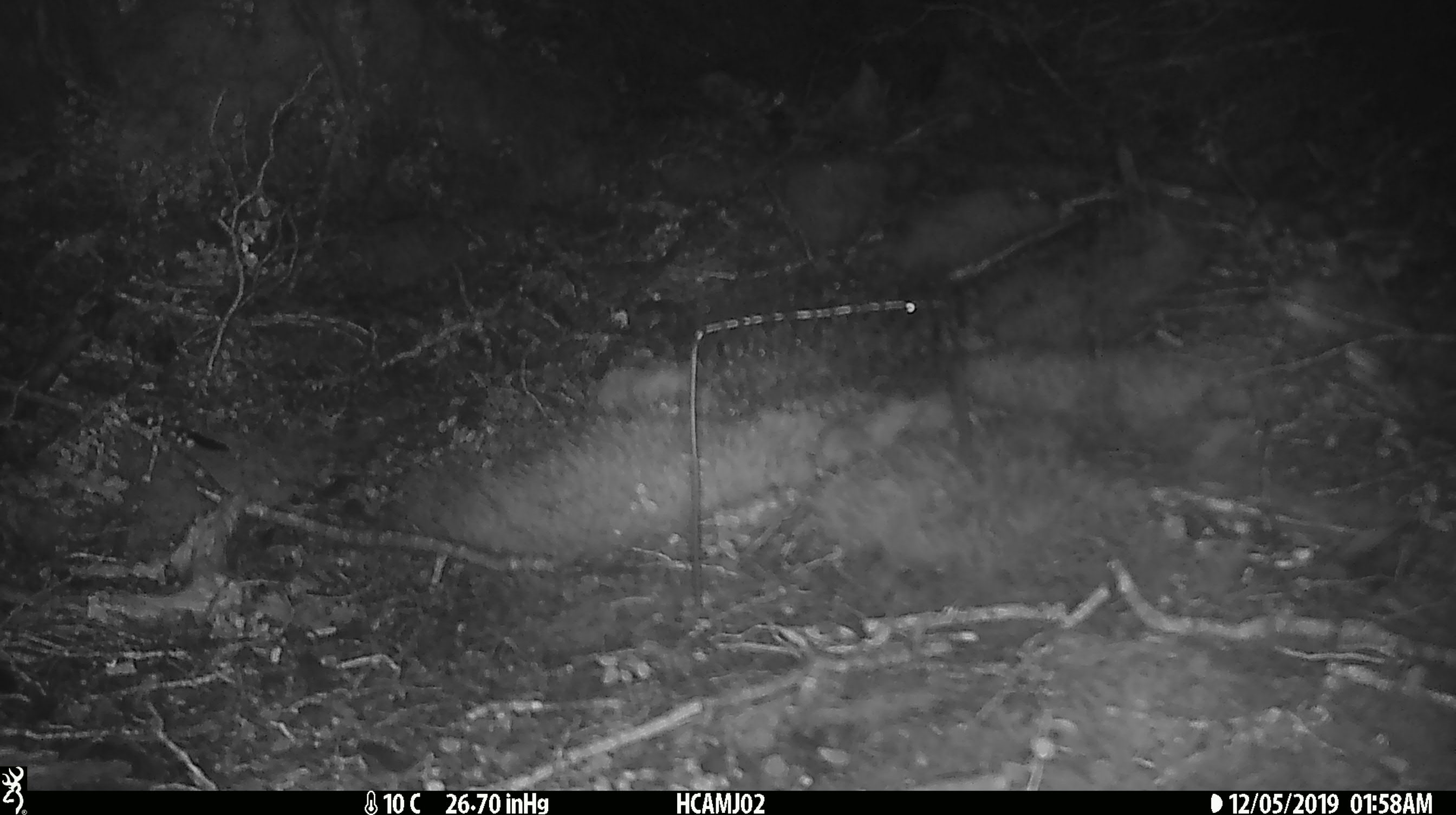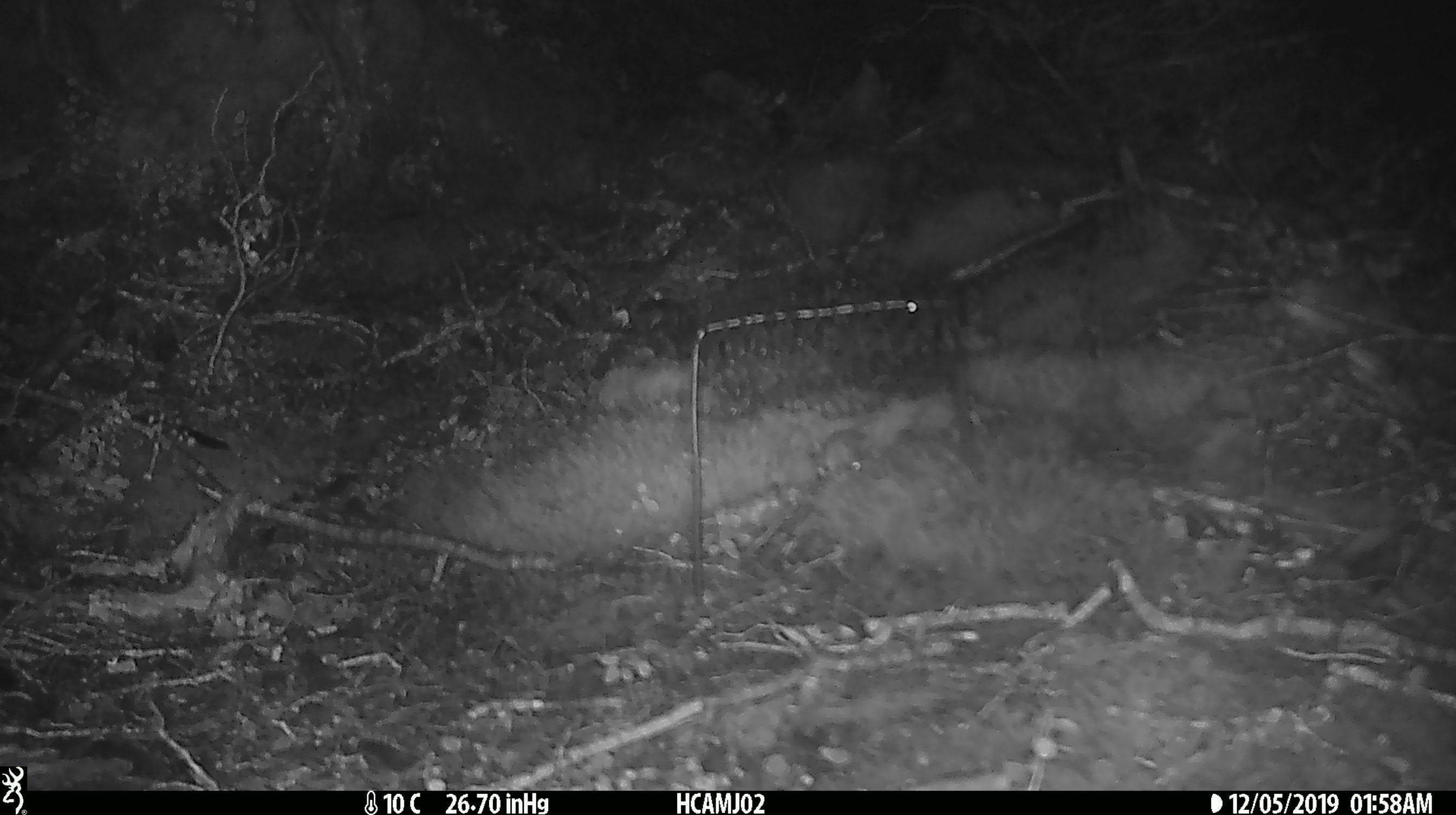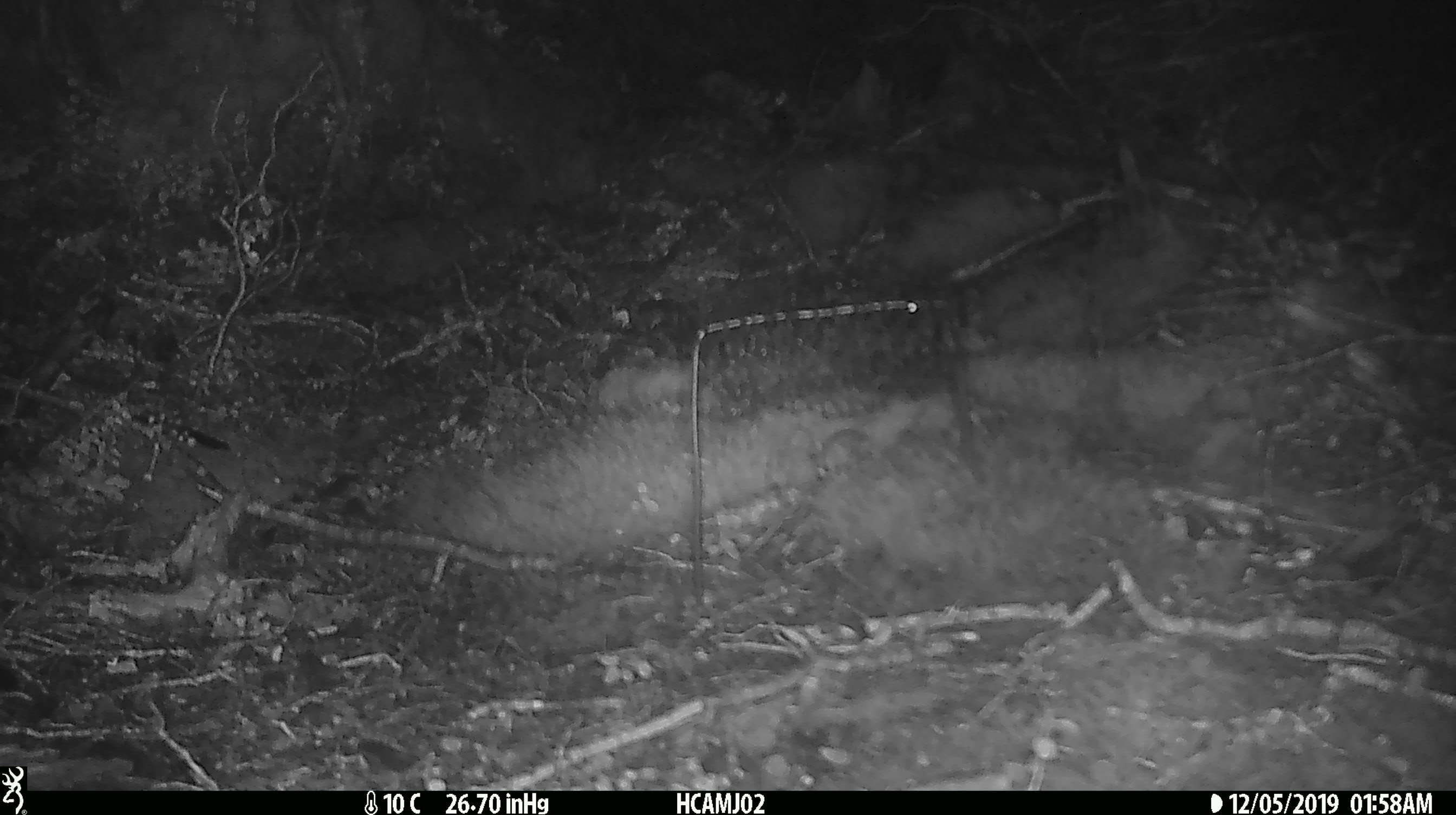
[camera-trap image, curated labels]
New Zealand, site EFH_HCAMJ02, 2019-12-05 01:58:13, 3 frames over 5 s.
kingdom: Animalia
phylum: Chordata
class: Mammalia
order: Rodentia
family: Muridae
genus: Mus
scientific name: Mus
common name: mouse